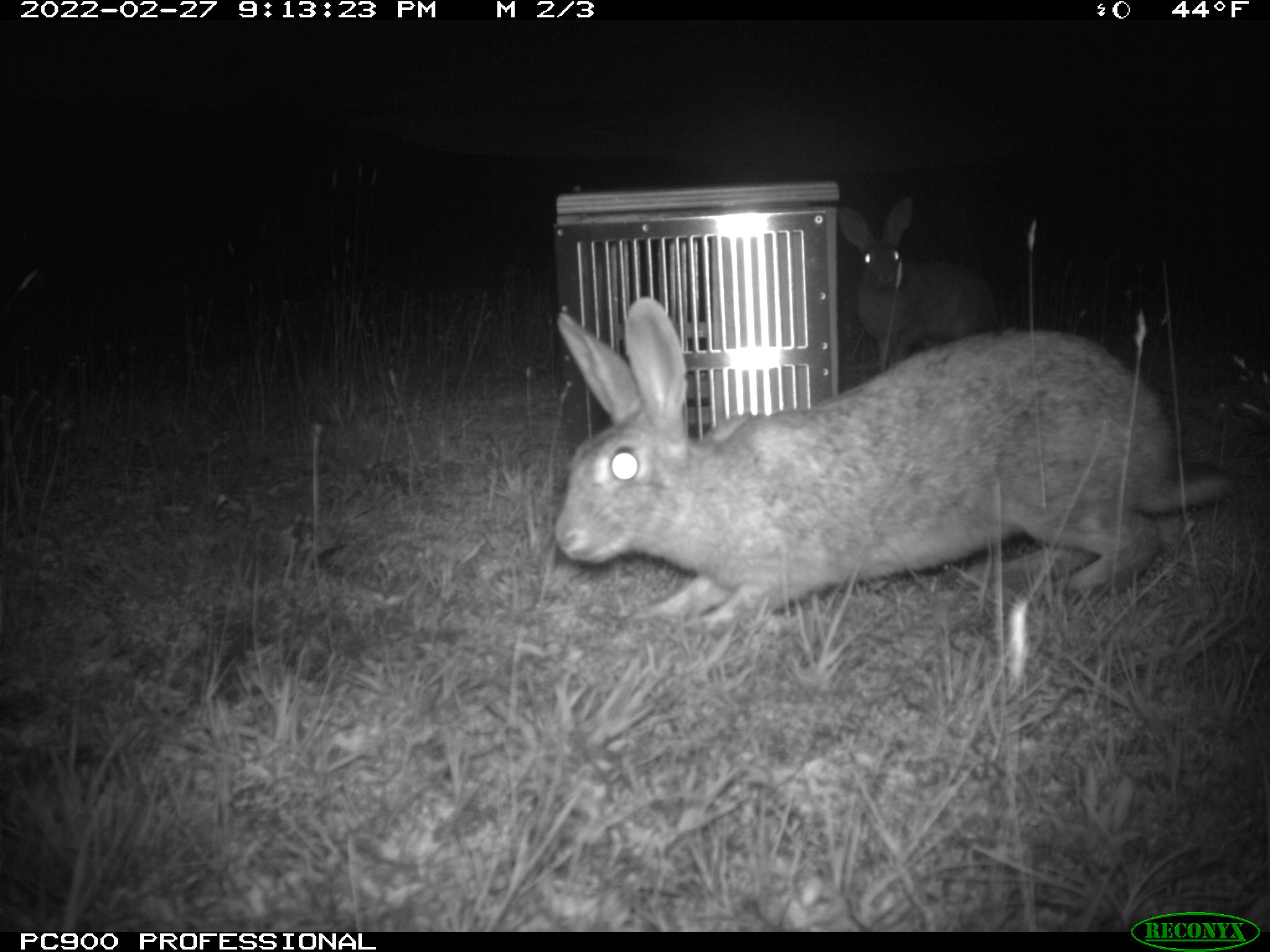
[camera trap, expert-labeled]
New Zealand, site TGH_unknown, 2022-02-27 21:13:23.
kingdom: Animalia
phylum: Chordata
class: Mammalia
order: Lagomorpha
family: Leporidae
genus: Oryctolagus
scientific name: Oryctolagus cuniculus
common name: european rabbit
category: rabbit